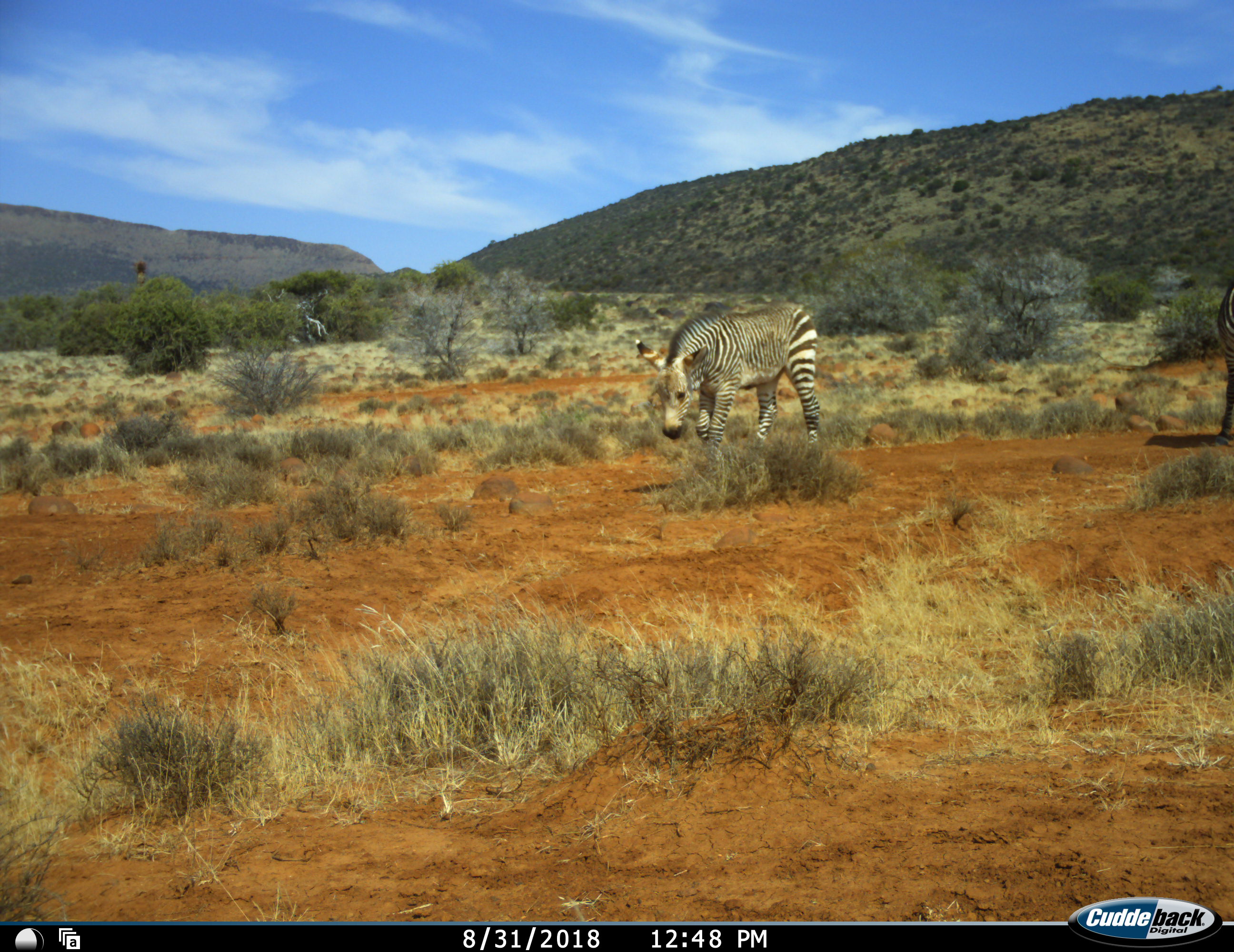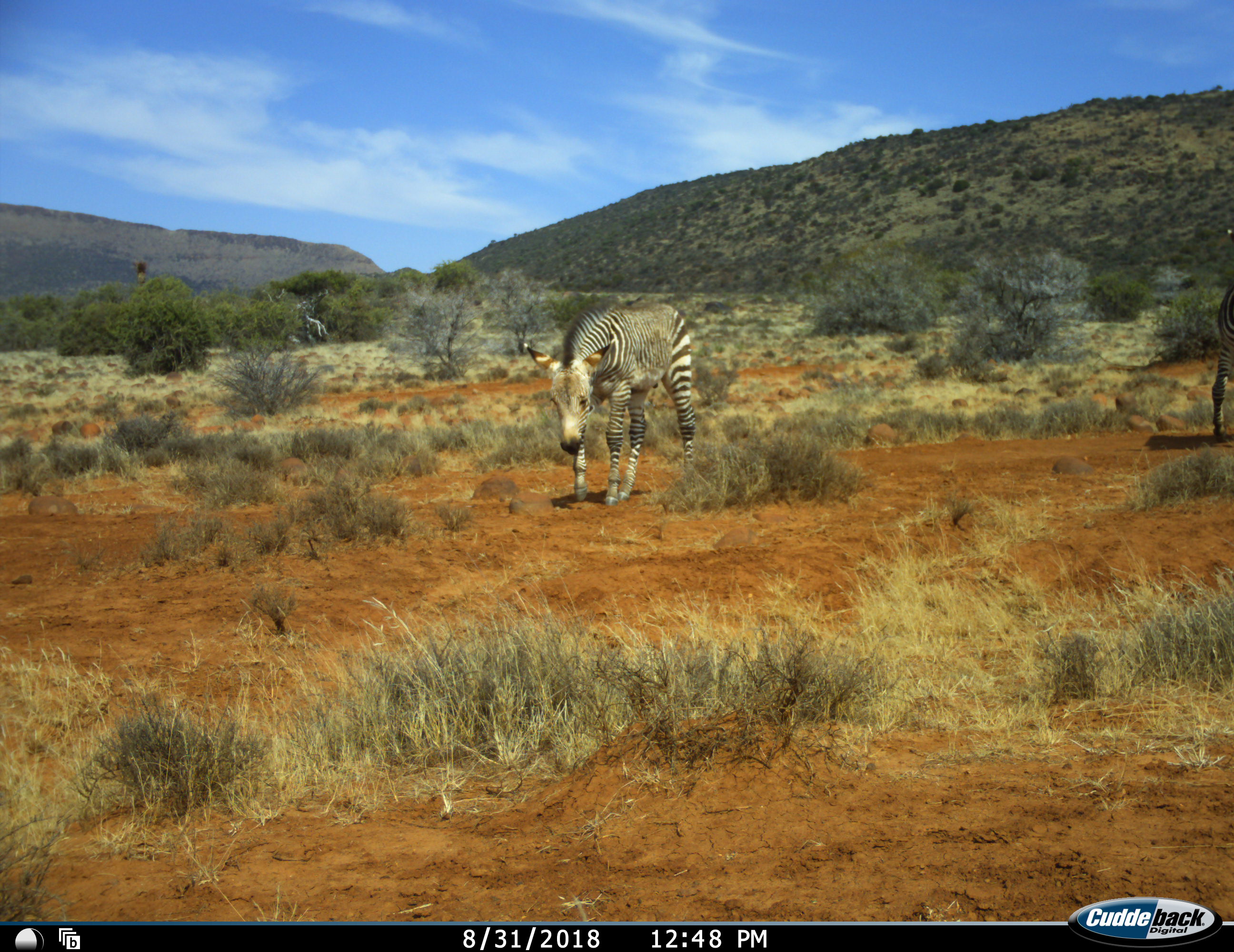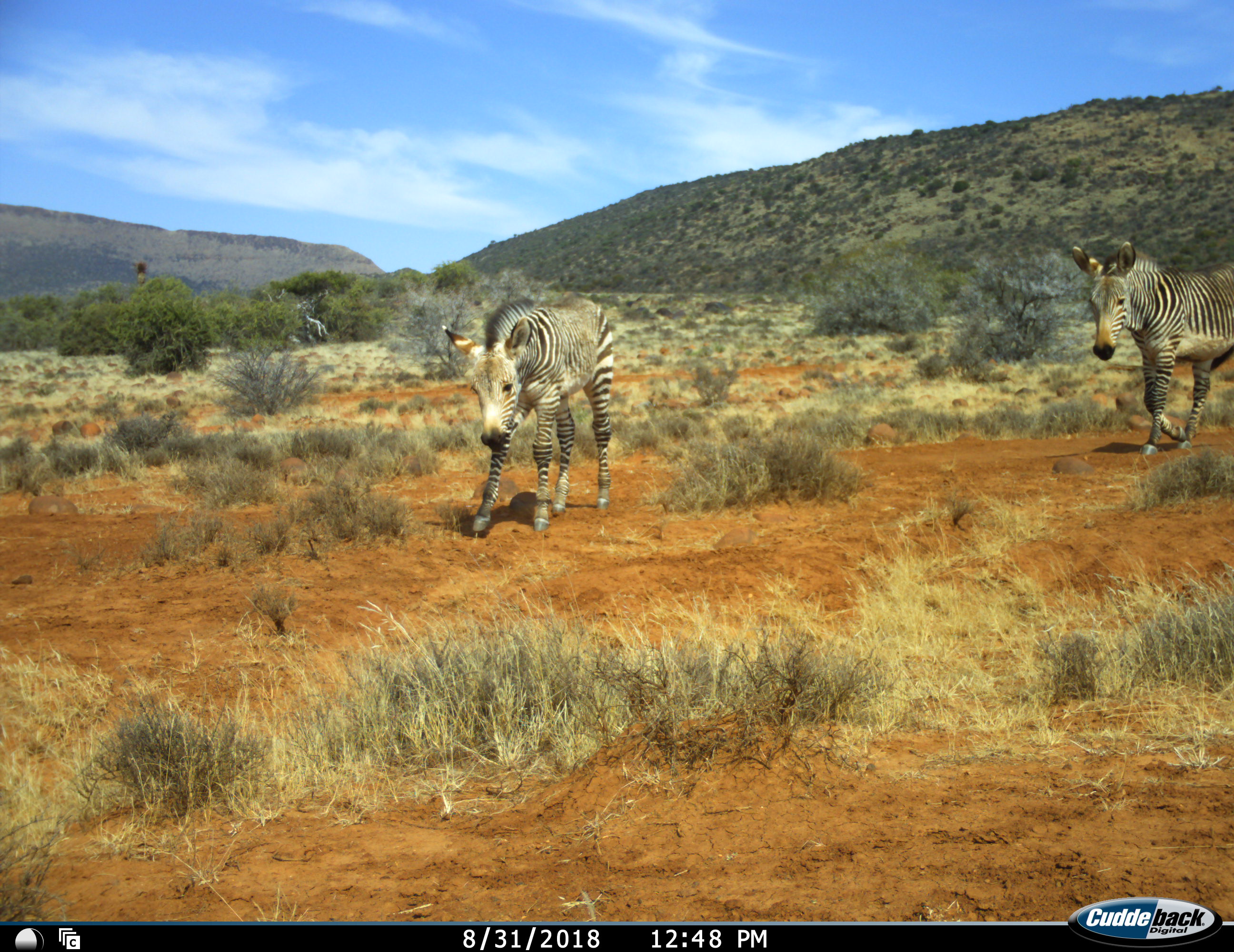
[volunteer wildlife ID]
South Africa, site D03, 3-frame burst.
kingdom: Animalia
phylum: Chordata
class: Mammalia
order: Perissodactyla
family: Equidae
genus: Equus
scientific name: Equus zebra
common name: mountain zebra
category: zebramountain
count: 2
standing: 10%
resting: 0%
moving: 90%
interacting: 0%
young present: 30%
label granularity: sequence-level